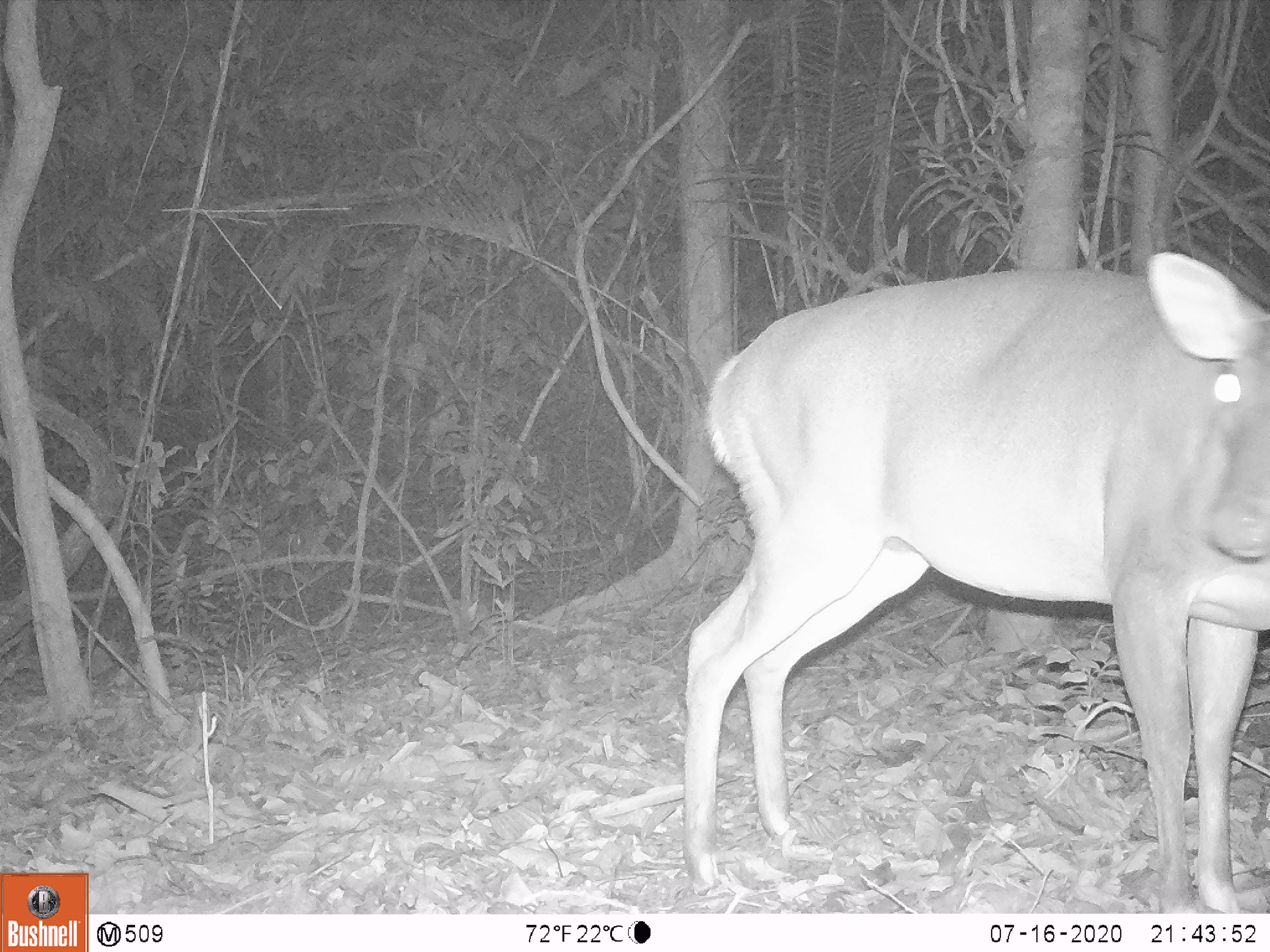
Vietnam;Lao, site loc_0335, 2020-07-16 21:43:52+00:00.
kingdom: Animalia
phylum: Chordata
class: Mammalia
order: Artiodactyla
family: Cervidae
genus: Muntiacus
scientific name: Muntiacus vuquangensis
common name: large-antlered muntjac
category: large antlered muntjac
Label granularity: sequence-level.